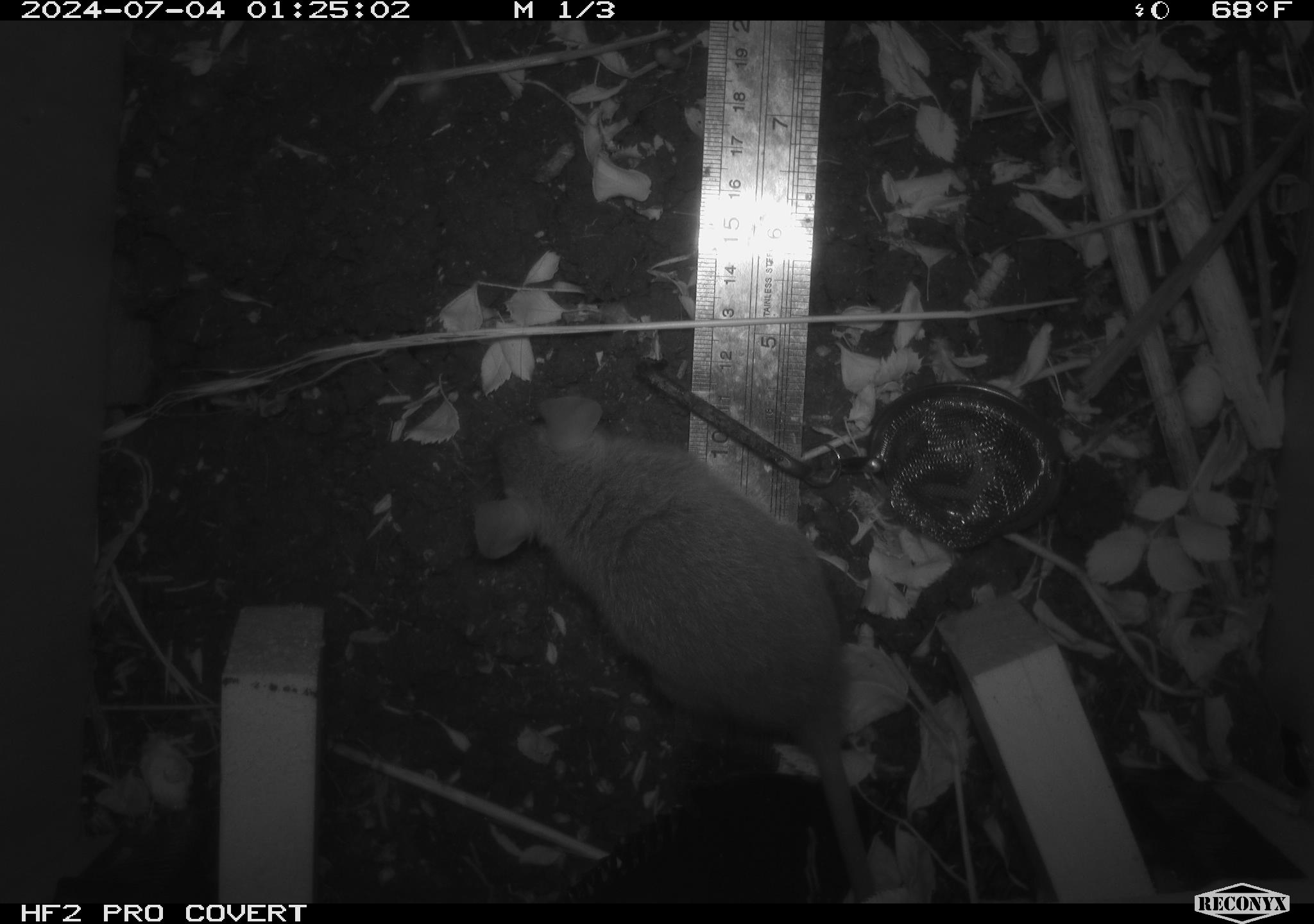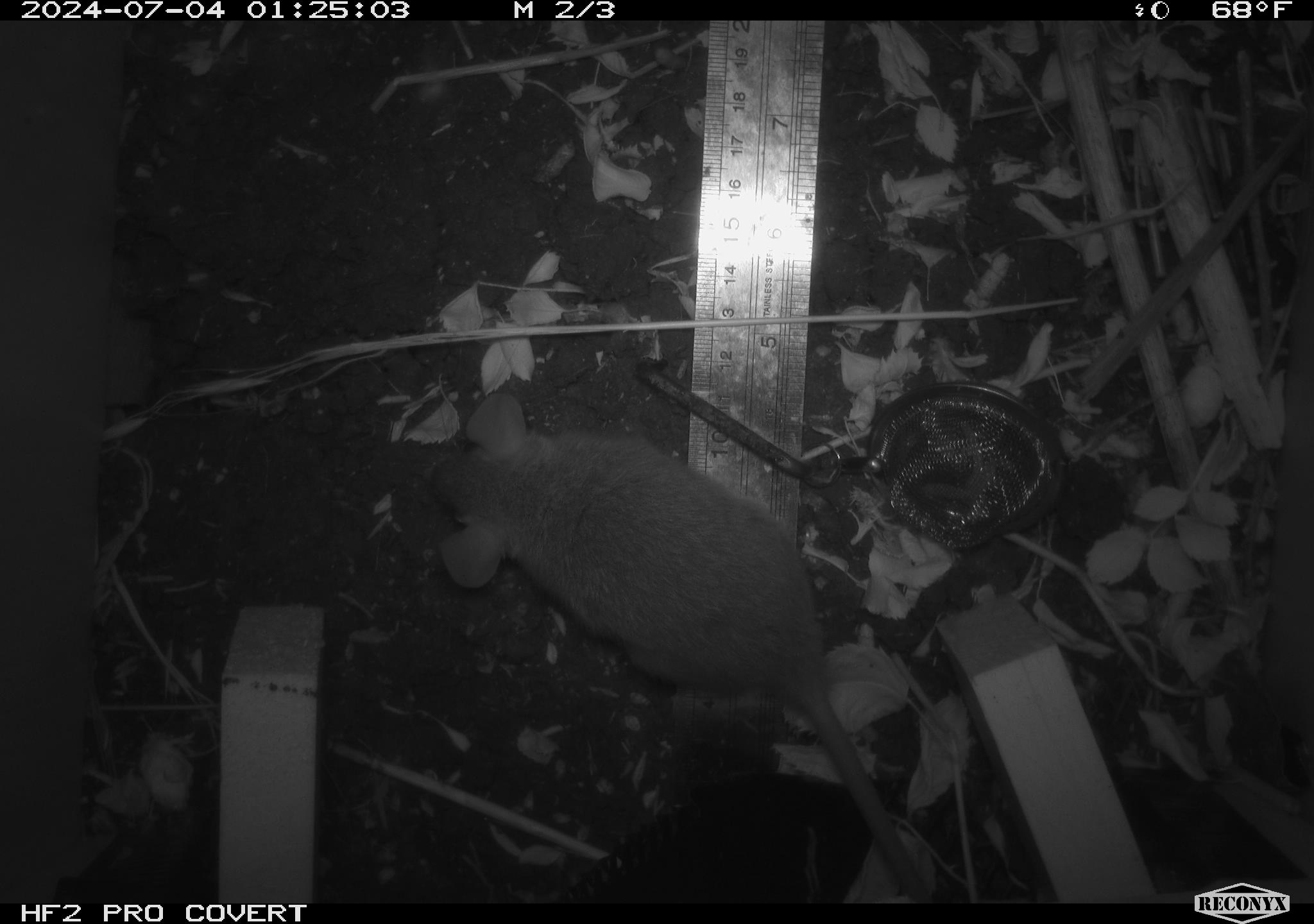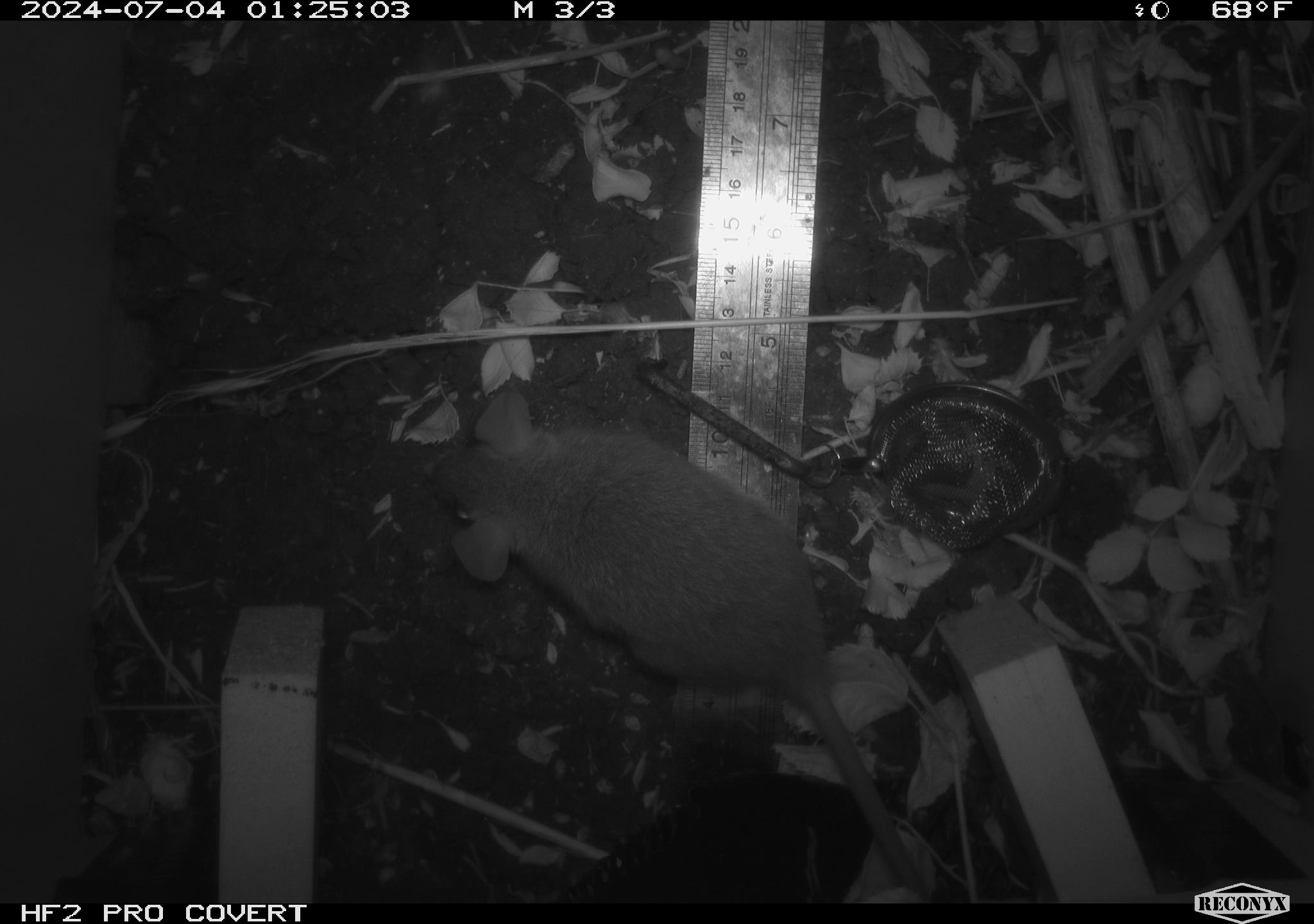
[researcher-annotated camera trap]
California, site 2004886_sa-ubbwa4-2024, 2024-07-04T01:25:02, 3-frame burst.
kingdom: Animalia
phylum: Chordata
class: Mammalia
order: Rodentia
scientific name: Rodentia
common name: woodrat or rat or mouse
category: woodrat or rat or mouse species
Woodrat or rat or mouse species (woodrat or rat or mouse) (Rodentia).